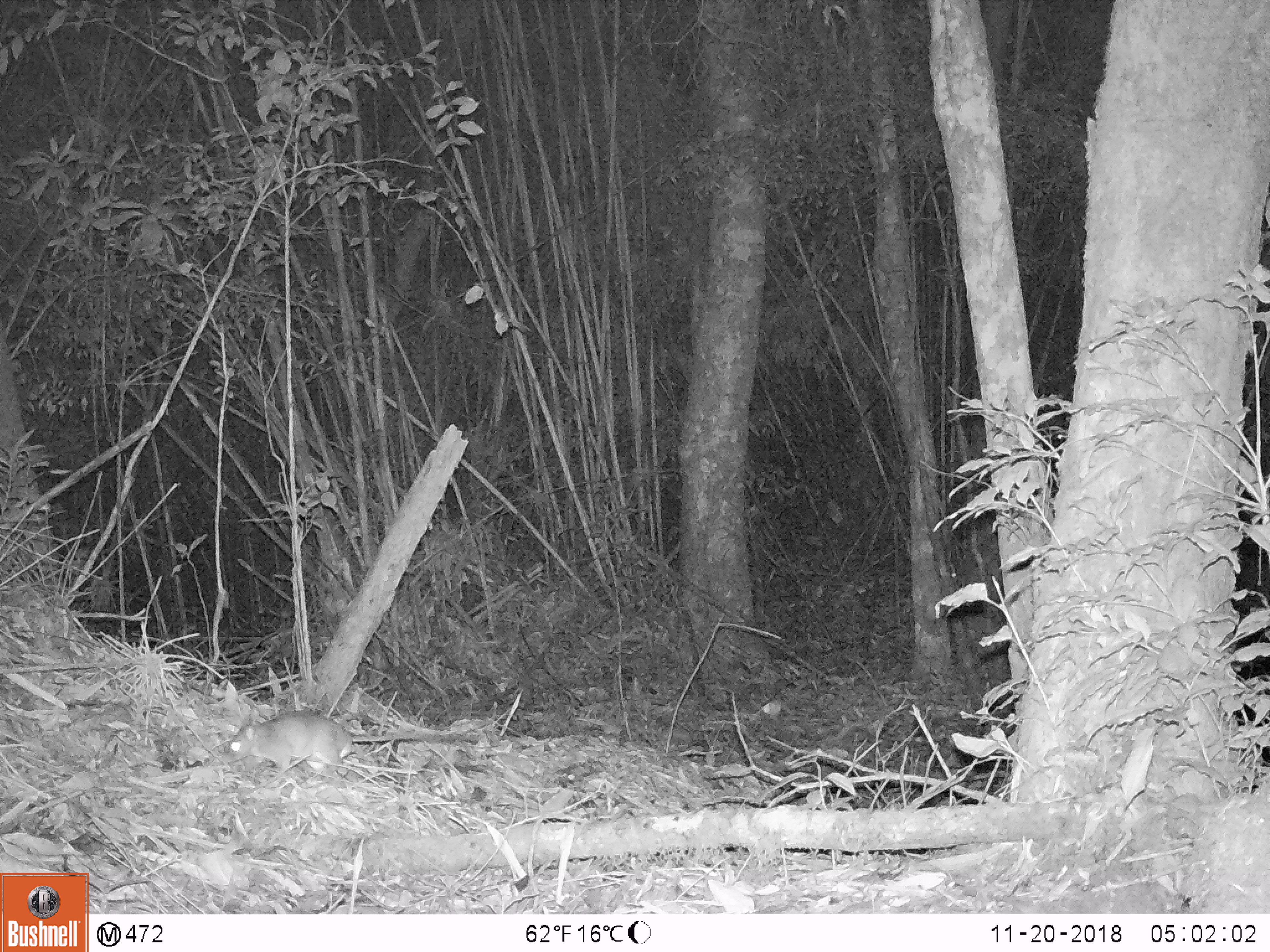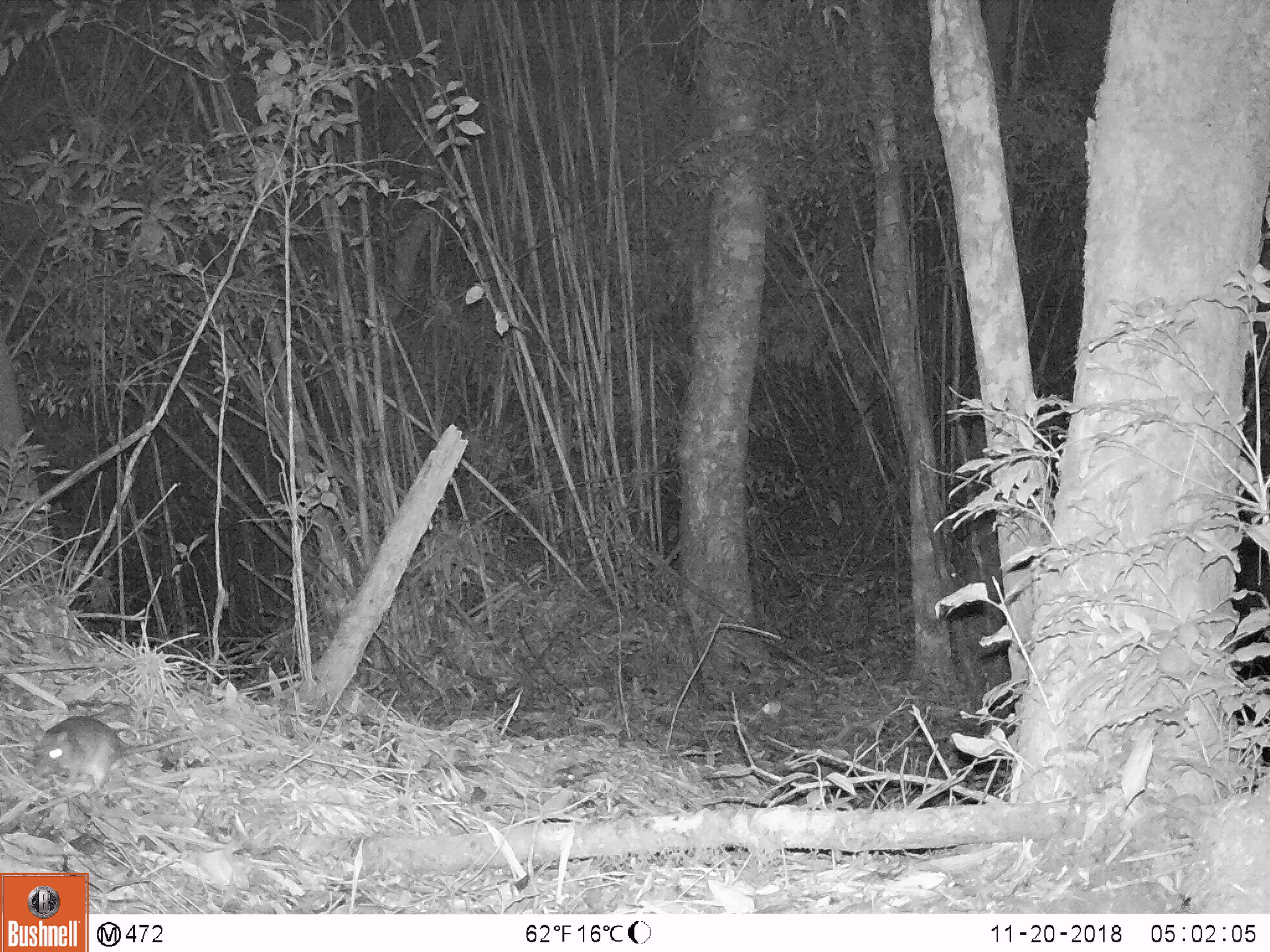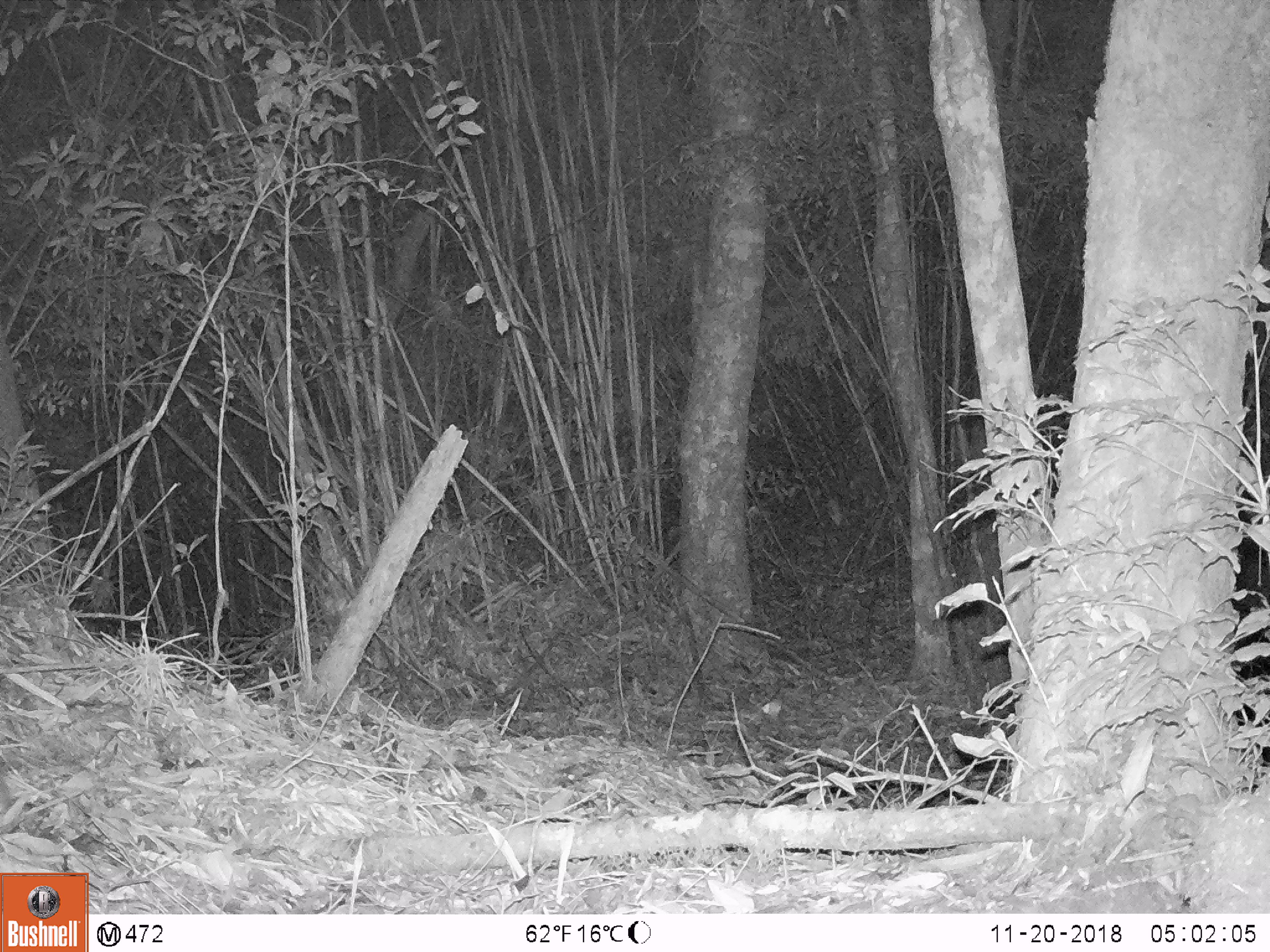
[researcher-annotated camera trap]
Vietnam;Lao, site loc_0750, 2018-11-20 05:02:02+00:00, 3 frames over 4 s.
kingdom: Animalia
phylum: Chordata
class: Mammalia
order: Rodentia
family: Muridae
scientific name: Muridae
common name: old-world mice and rats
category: unidentified murid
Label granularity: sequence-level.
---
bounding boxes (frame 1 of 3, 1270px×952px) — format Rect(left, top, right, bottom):
unidentified murid: Rect(216, 706, 482, 788)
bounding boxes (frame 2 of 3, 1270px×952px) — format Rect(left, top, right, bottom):
unidentified murid: Rect(30, 715, 230, 792)